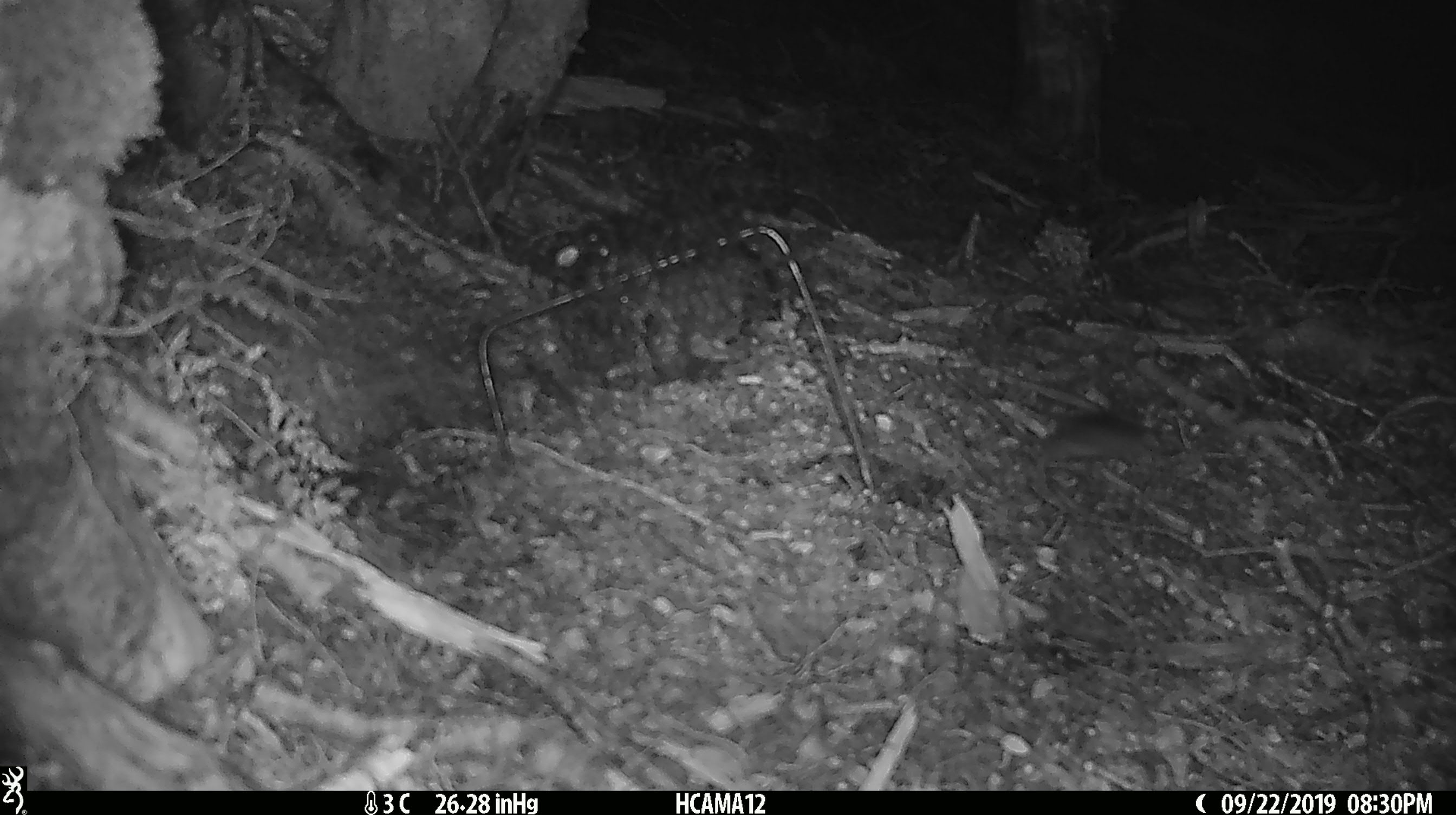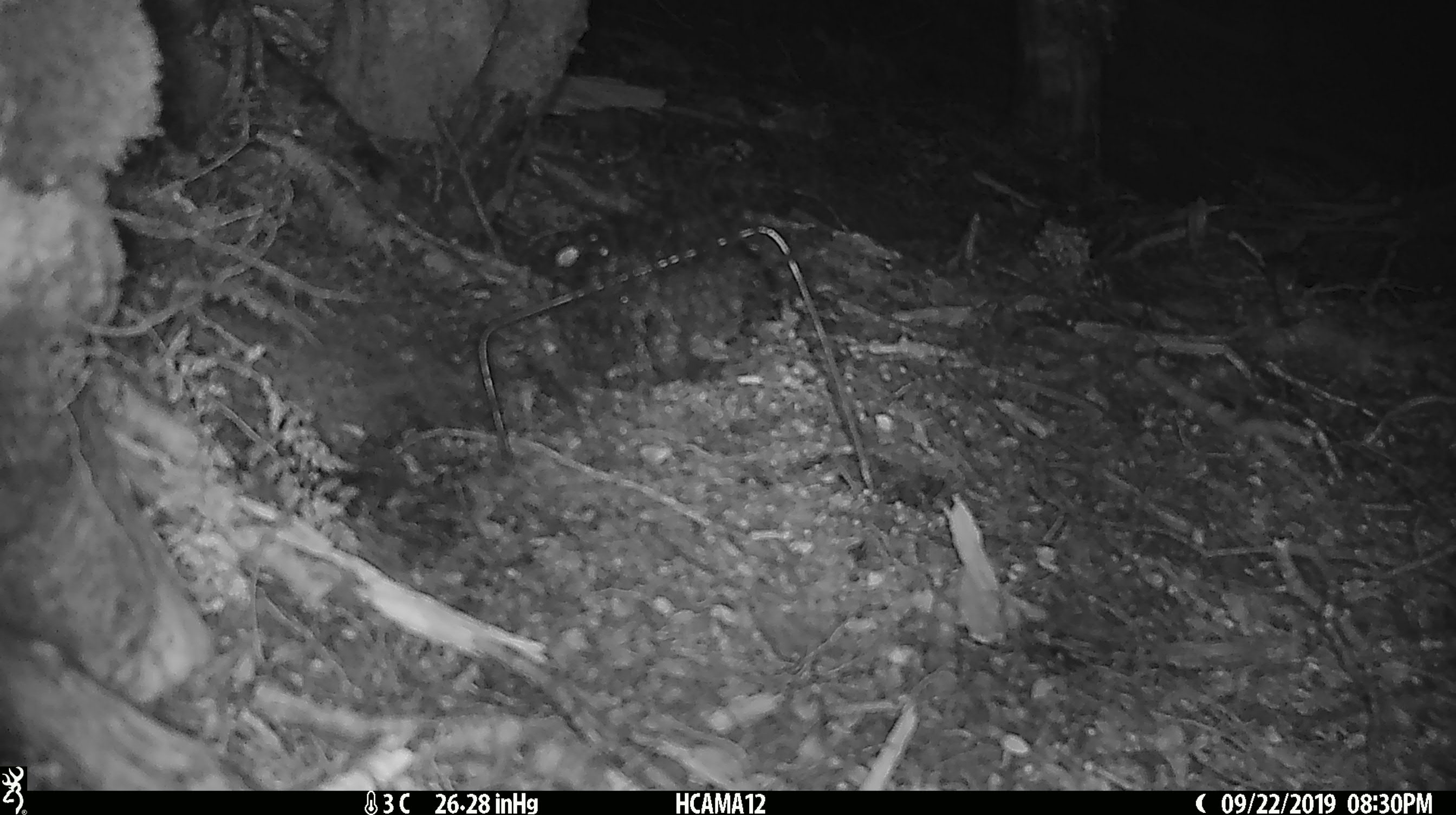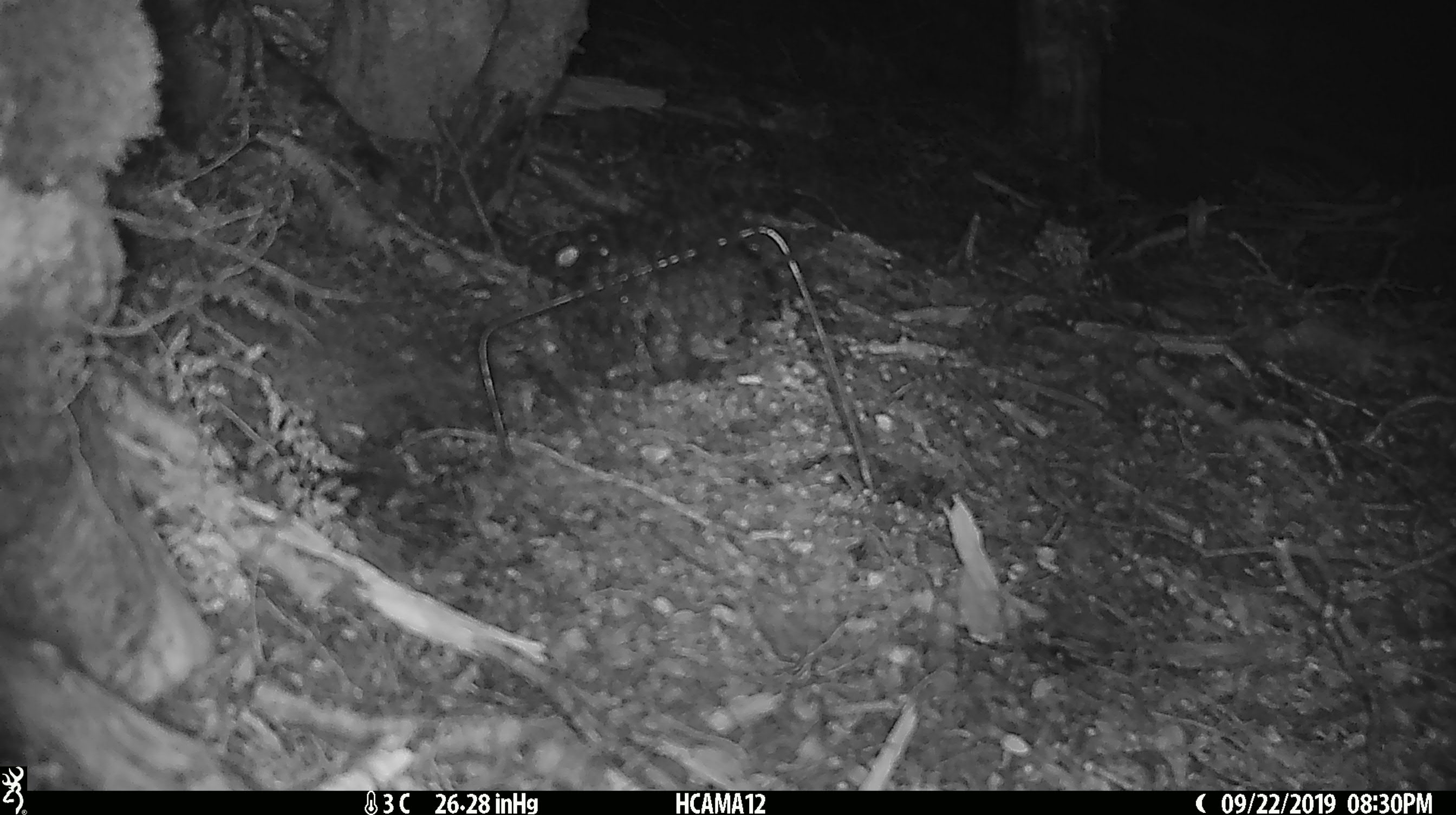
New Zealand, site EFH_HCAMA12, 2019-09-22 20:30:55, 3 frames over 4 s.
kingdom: Animalia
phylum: Chordata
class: Mammalia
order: Rodentia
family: Muridae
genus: Mus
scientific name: Mus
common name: mouse